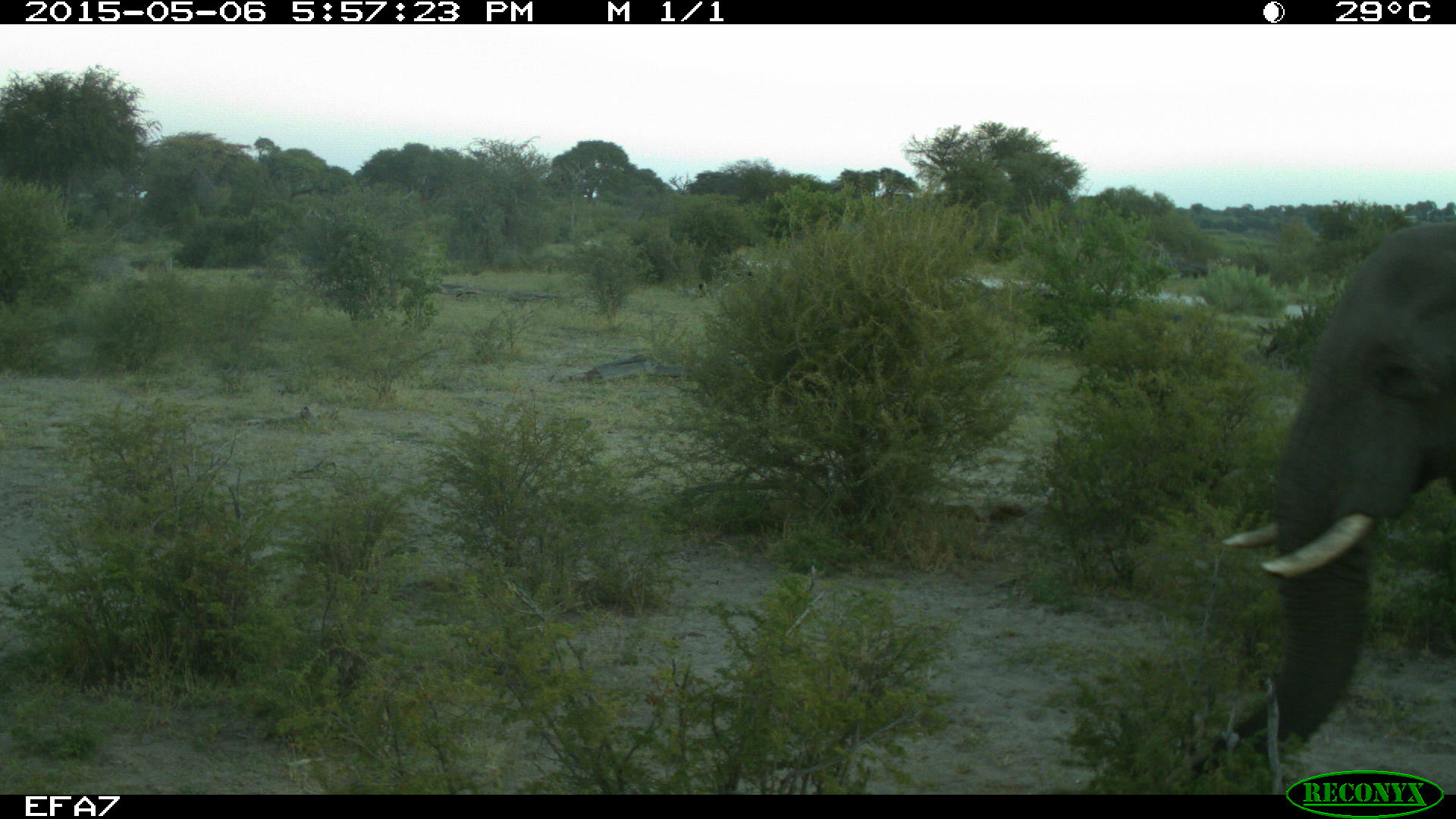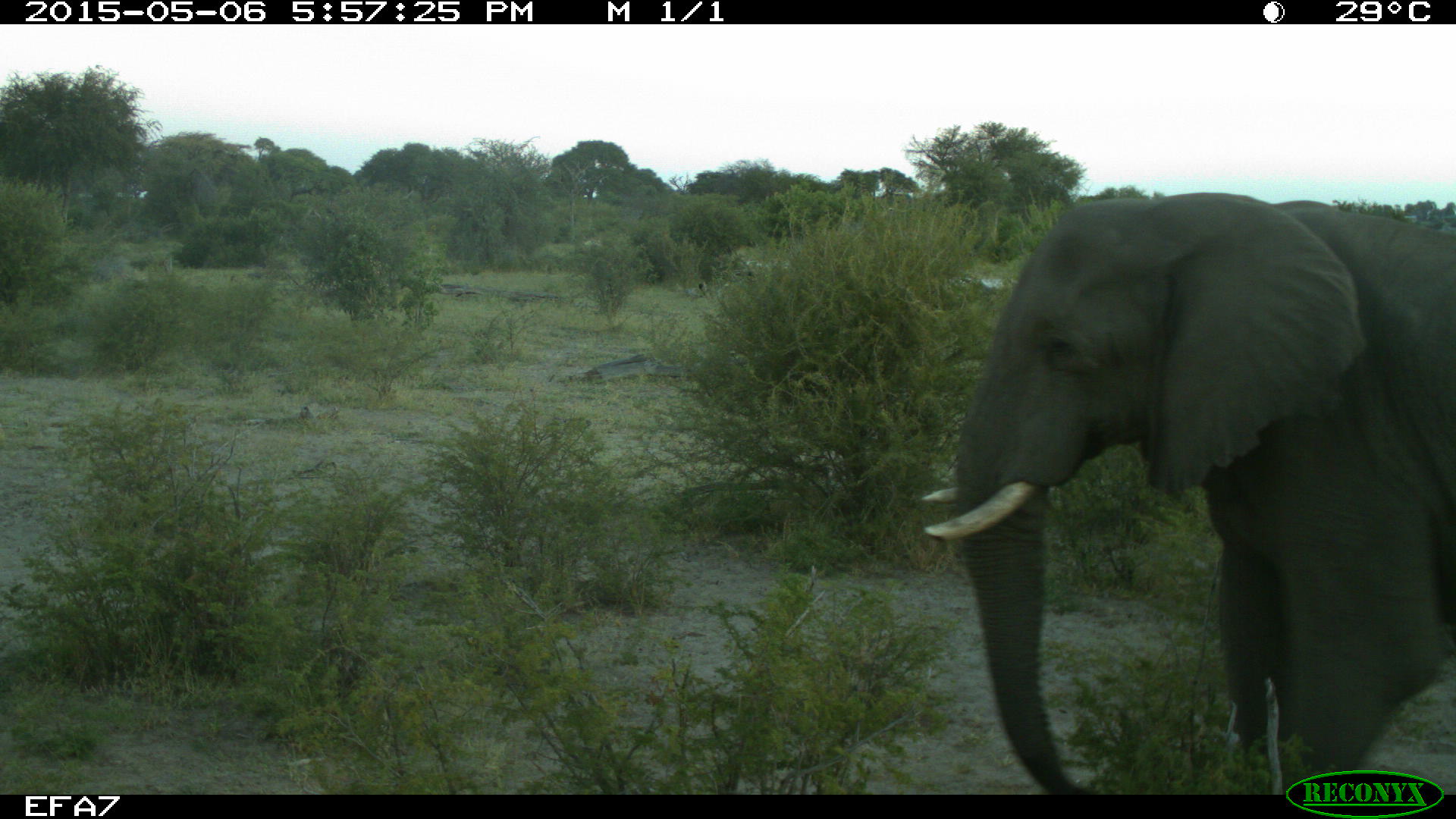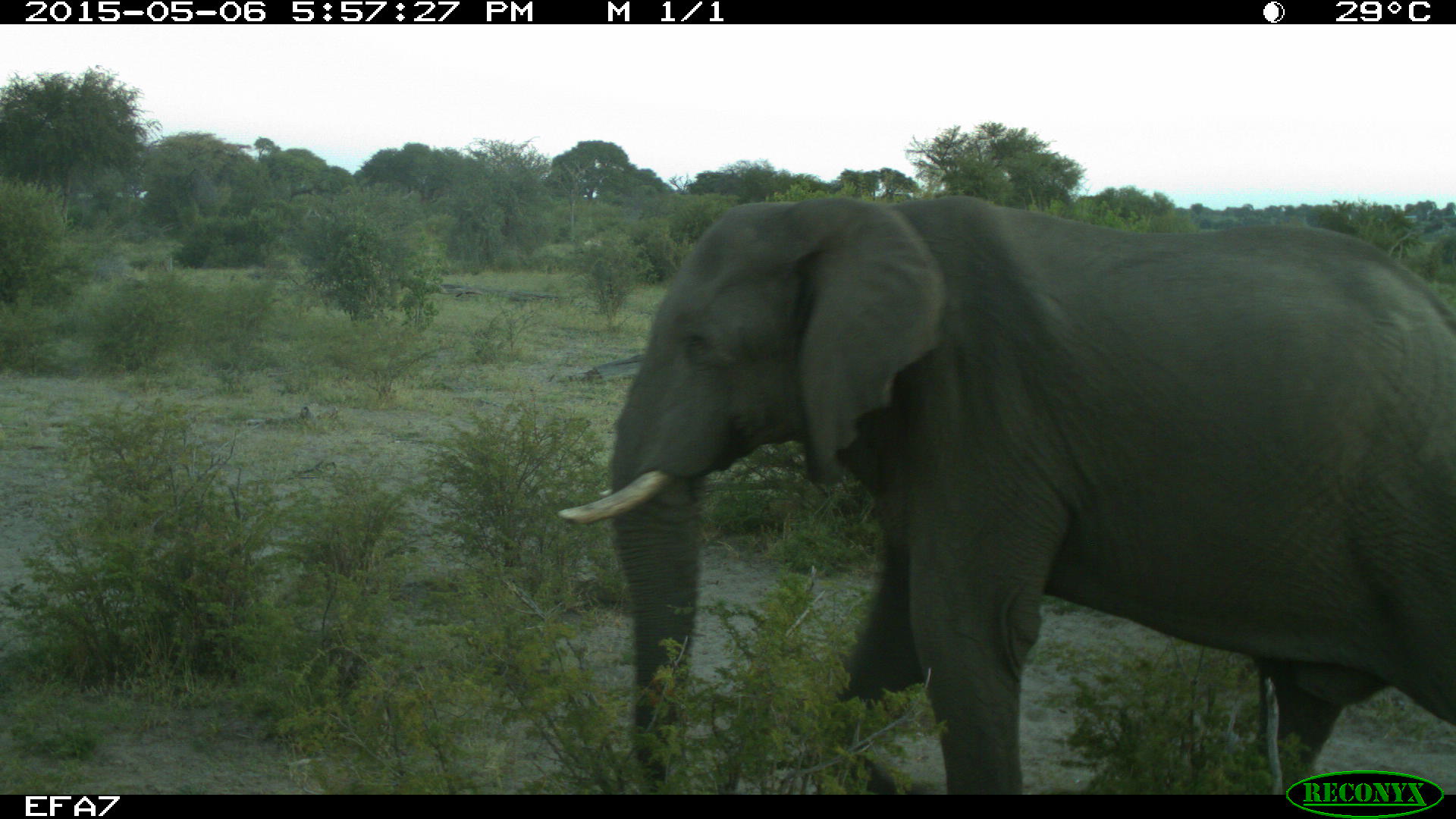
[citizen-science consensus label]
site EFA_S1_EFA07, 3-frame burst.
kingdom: Animalia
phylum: Chordata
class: Mammalia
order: Proboscidea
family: Elephantidae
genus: Loxodonta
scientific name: Loxodonta africana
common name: african bush elephant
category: elephant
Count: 1.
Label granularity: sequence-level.